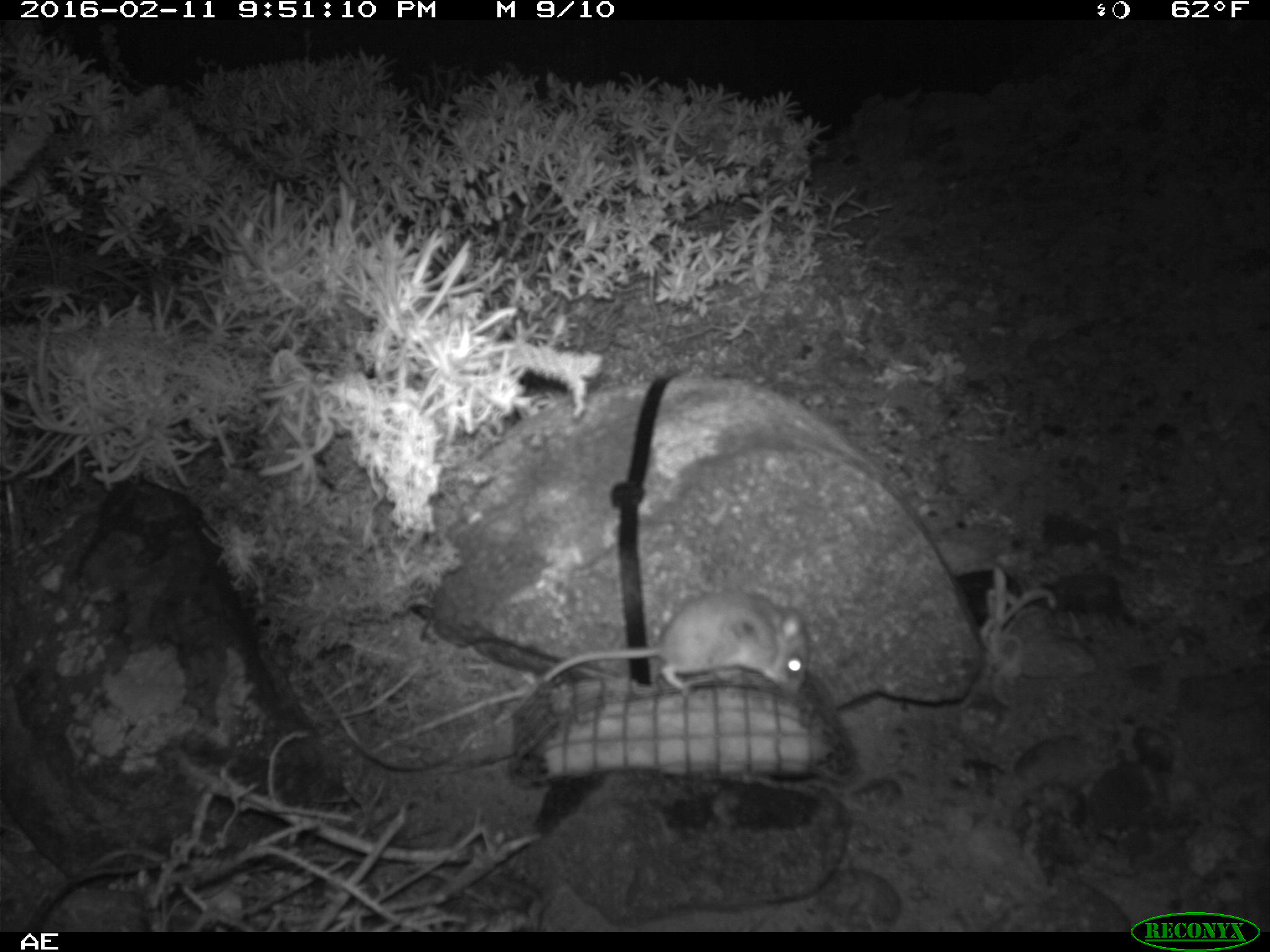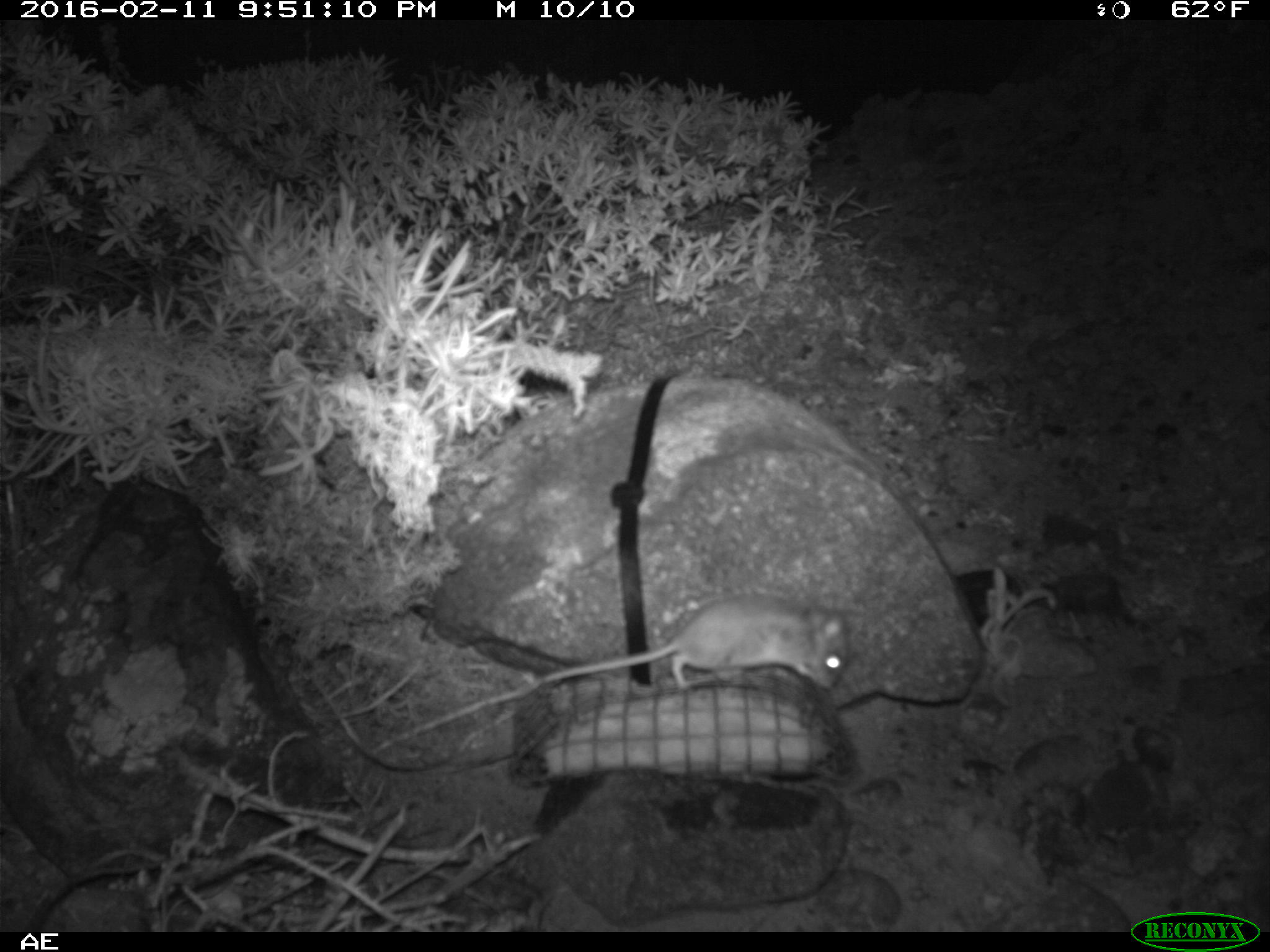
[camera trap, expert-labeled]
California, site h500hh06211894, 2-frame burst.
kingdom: Animalia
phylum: Chordata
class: Mammalia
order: Rodentia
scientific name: Rodentia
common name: rodent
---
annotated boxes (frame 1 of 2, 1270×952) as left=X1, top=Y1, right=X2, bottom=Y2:
rodent: left=538, top=587, right=811, bottom=694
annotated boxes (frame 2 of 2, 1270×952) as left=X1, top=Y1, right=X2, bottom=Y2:
rodent: left=537, top=593, right=849, bottom=690